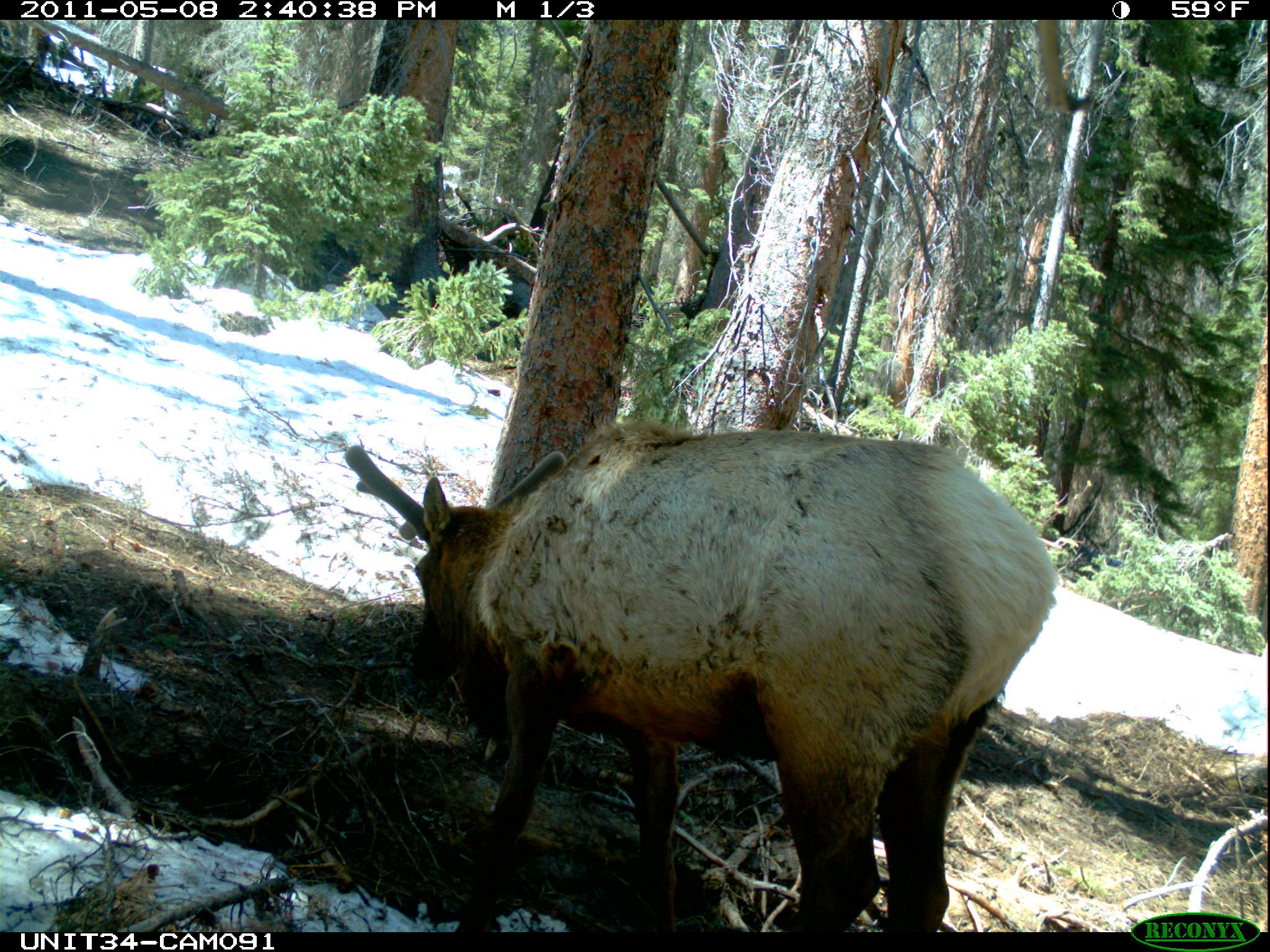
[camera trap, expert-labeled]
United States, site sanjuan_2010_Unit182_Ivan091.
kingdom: Animalia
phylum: Chordata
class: Mammalia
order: Artiodactyla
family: Cervidae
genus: Cervus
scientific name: Cervus elaphus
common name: red deer